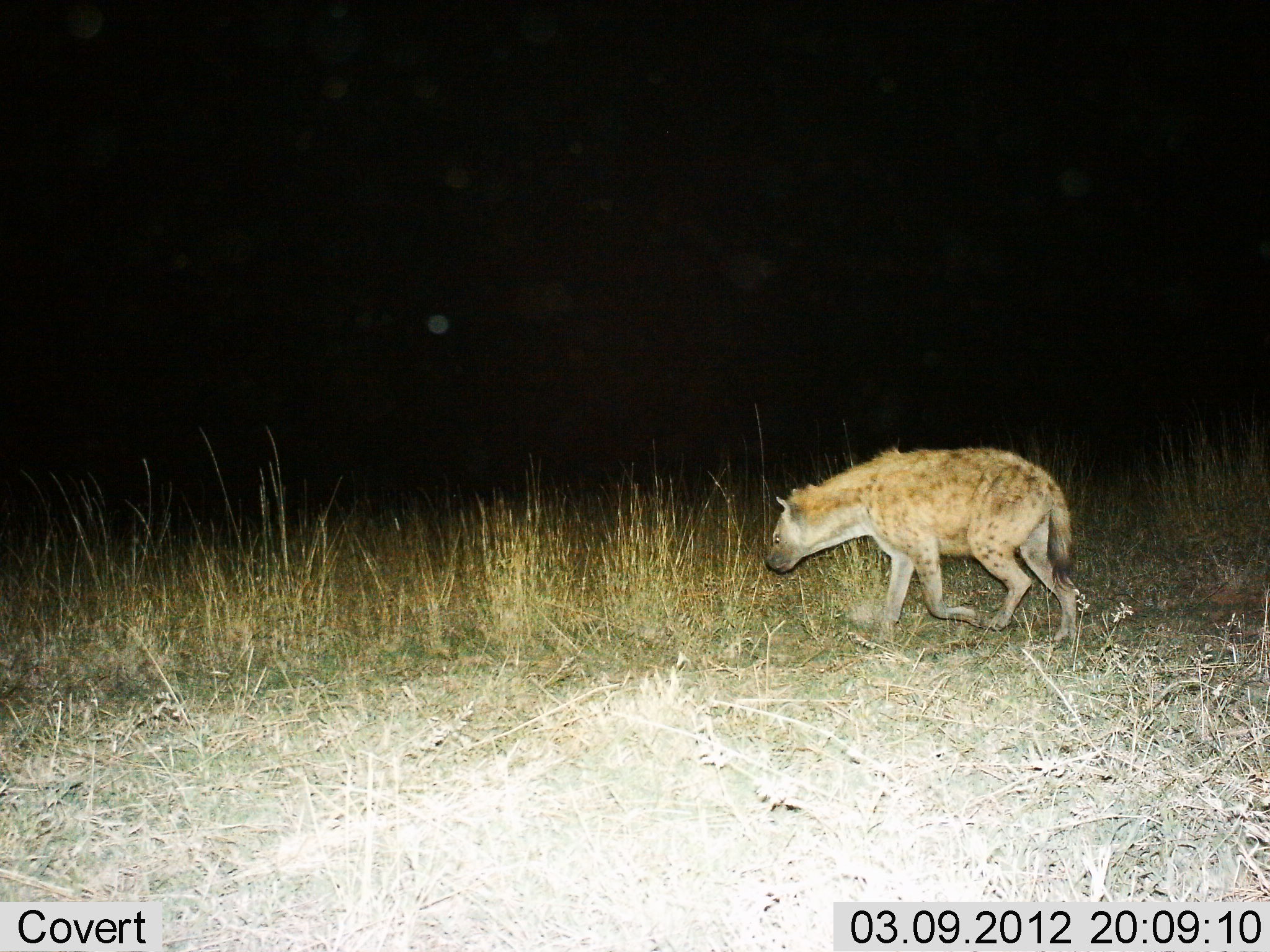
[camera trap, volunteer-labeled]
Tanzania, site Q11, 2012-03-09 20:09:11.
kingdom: Animalia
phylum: Chordata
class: Mammalia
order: Carnivora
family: Hyaenidae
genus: Crocuta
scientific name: Crocuta crocuta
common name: spotted hyena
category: hyenaspotted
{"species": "hyenaspotted (spotted hyena) (Crocuta crocuta)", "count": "1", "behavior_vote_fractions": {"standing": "0%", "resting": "0%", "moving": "100%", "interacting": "0%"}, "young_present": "0%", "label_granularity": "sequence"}